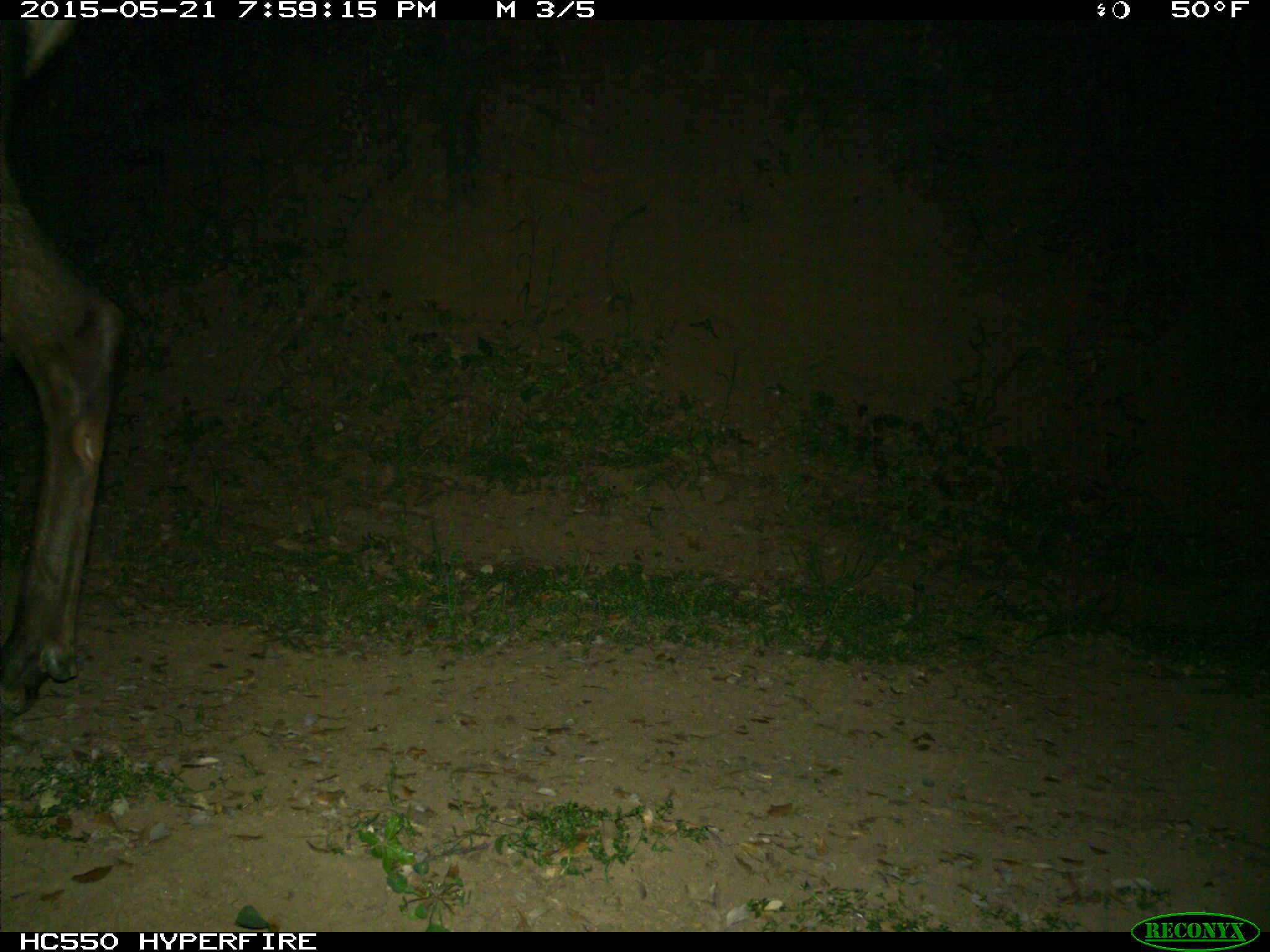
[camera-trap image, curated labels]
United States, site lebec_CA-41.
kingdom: Animalia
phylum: Chordata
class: Mammalia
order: Artiodactyla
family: Cervidae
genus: Cervus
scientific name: Cervus canadensis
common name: elk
Cervus canadensis (elk).